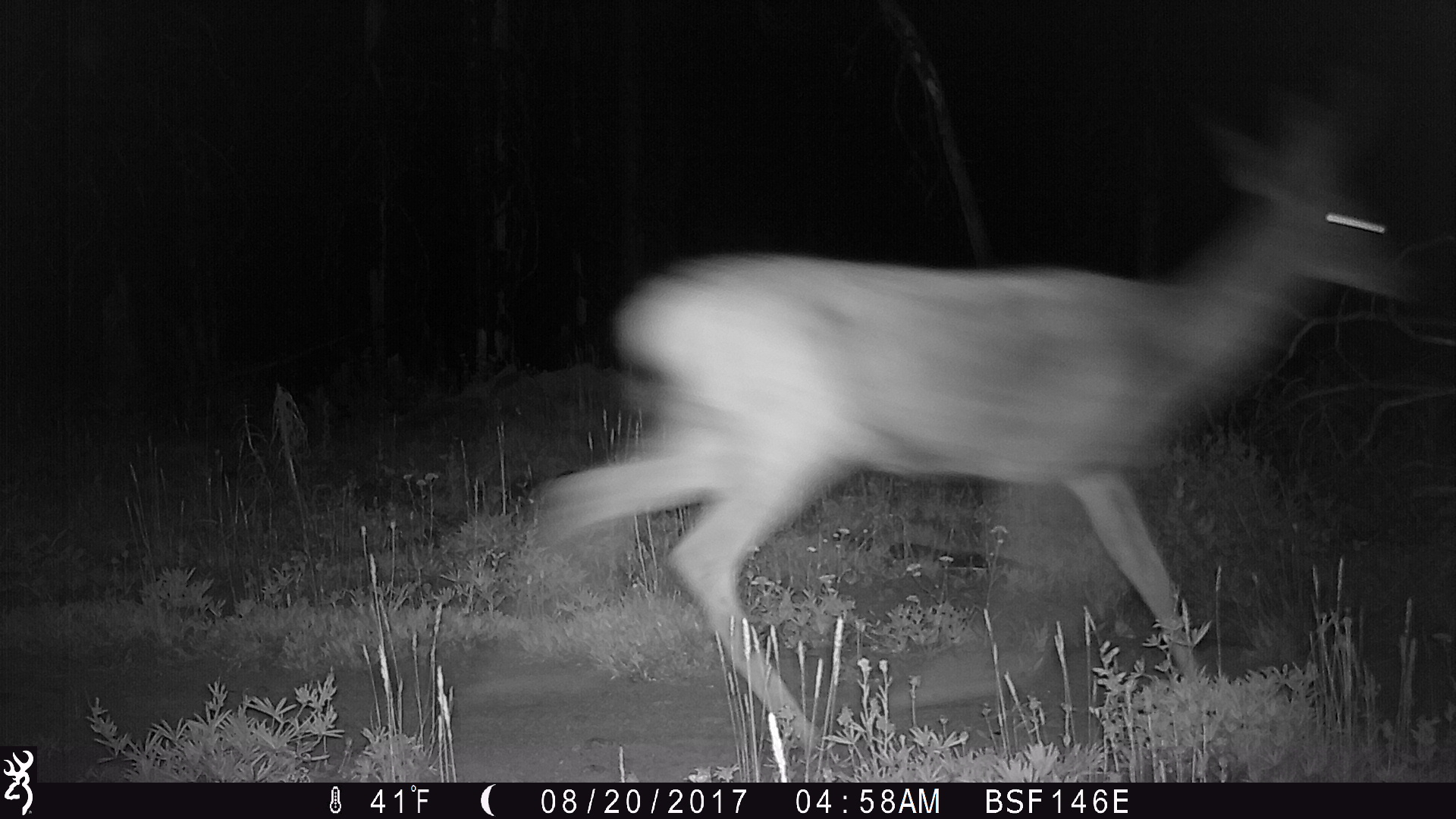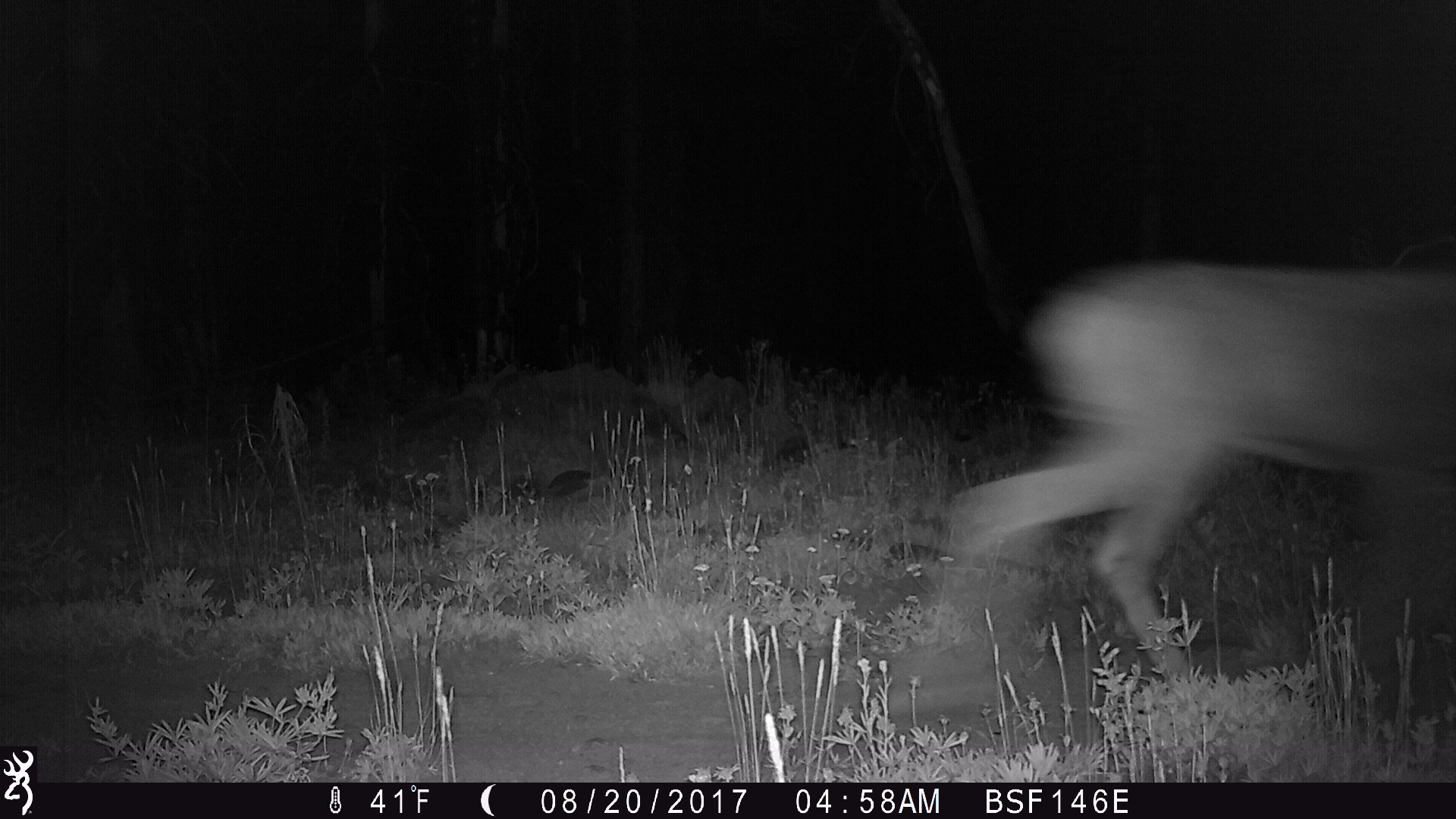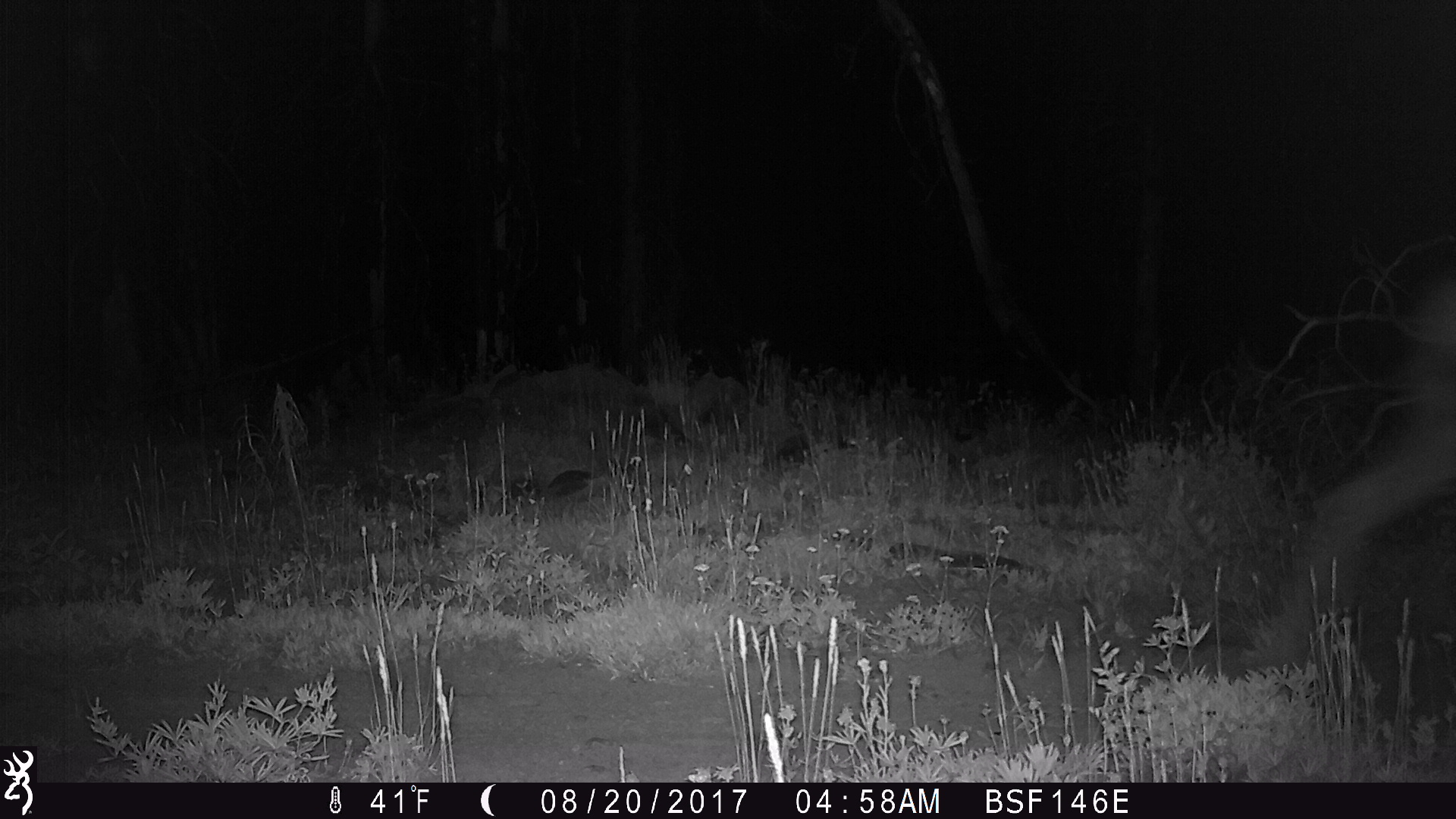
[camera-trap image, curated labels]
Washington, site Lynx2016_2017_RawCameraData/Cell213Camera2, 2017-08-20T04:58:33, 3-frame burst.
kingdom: Animalia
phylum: Chordata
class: Mammalia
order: Artiodactyla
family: Cervidae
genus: Odocoileus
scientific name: Odocoileus hemionus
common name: mule deer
Odocoileus hemionus (mule deer). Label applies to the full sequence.